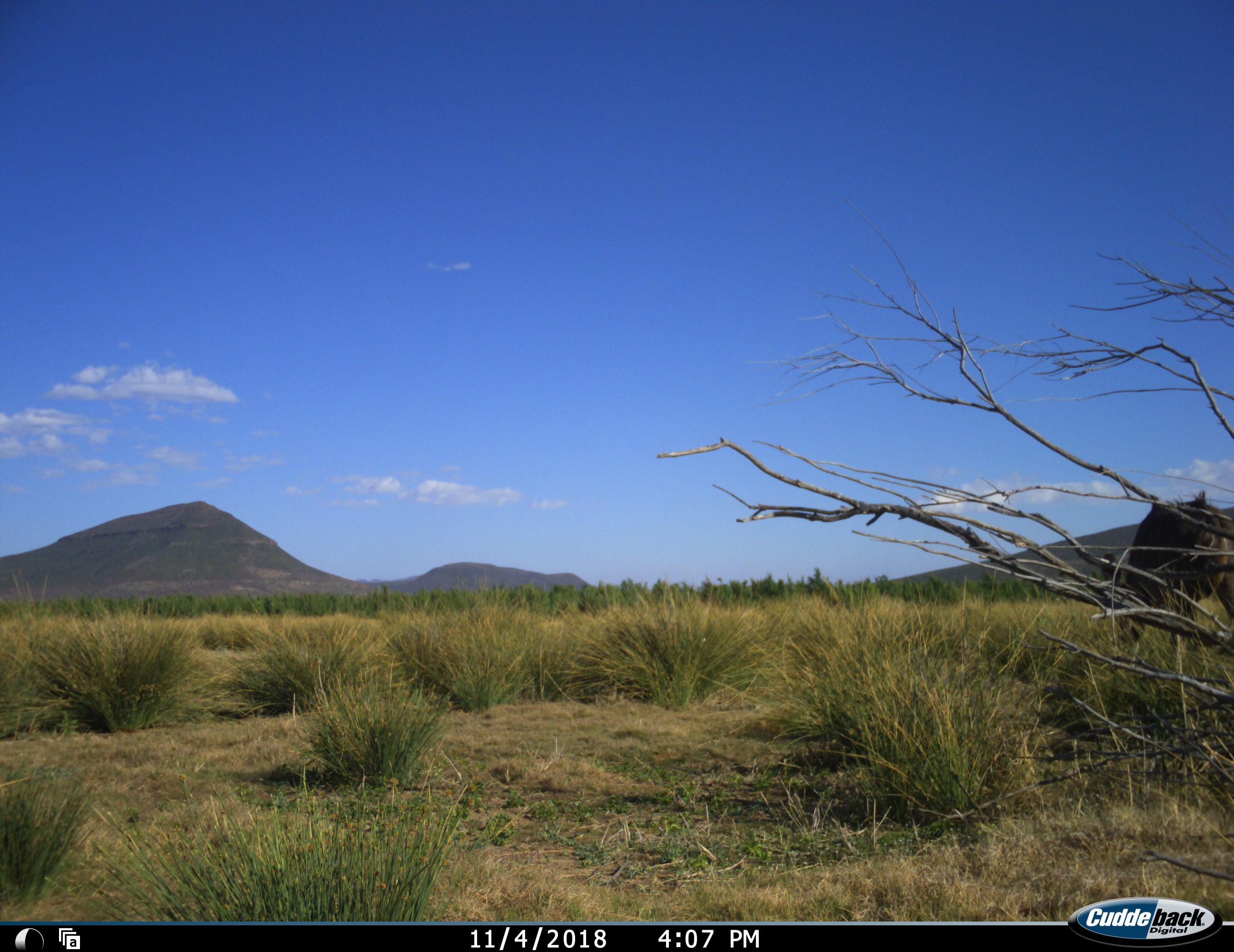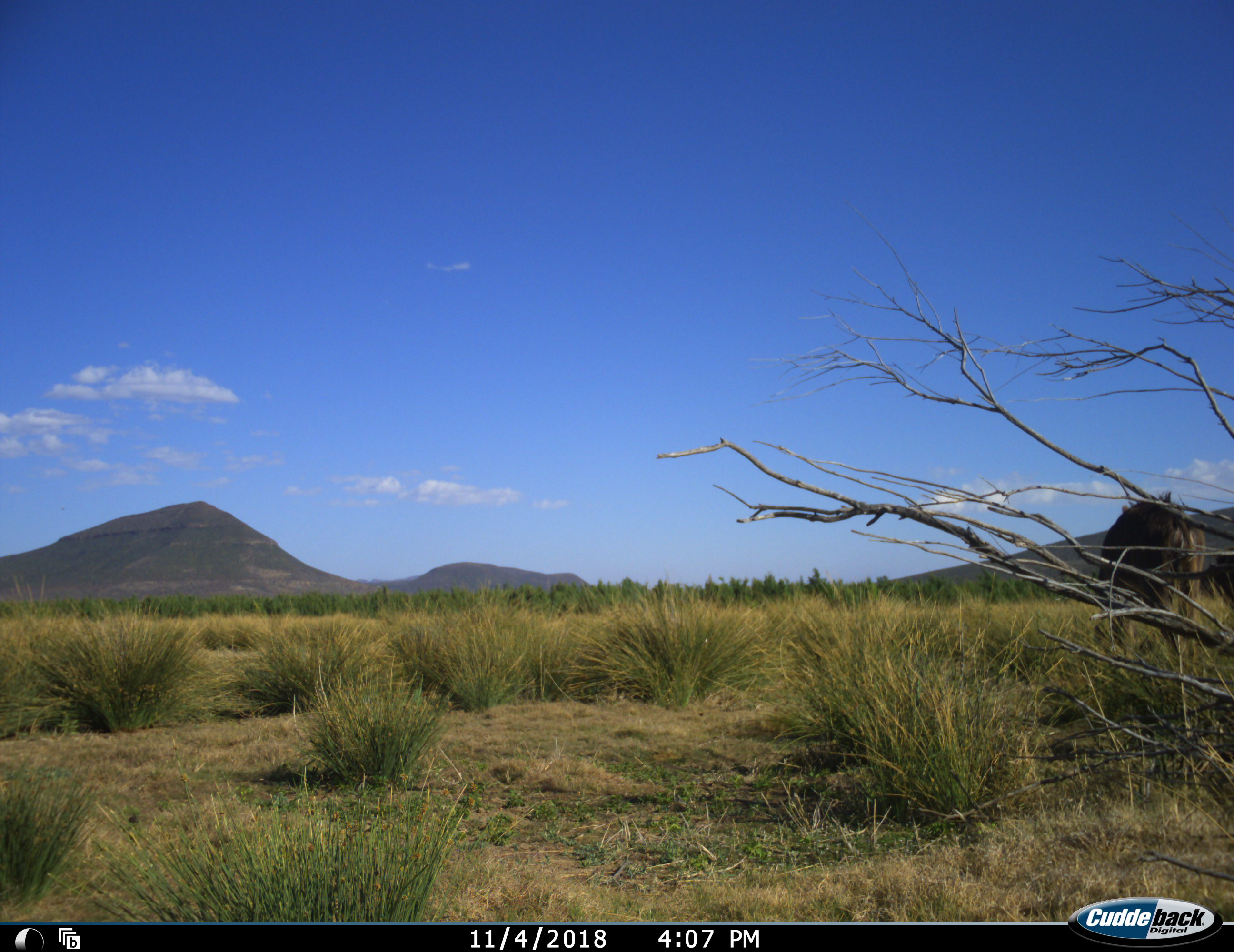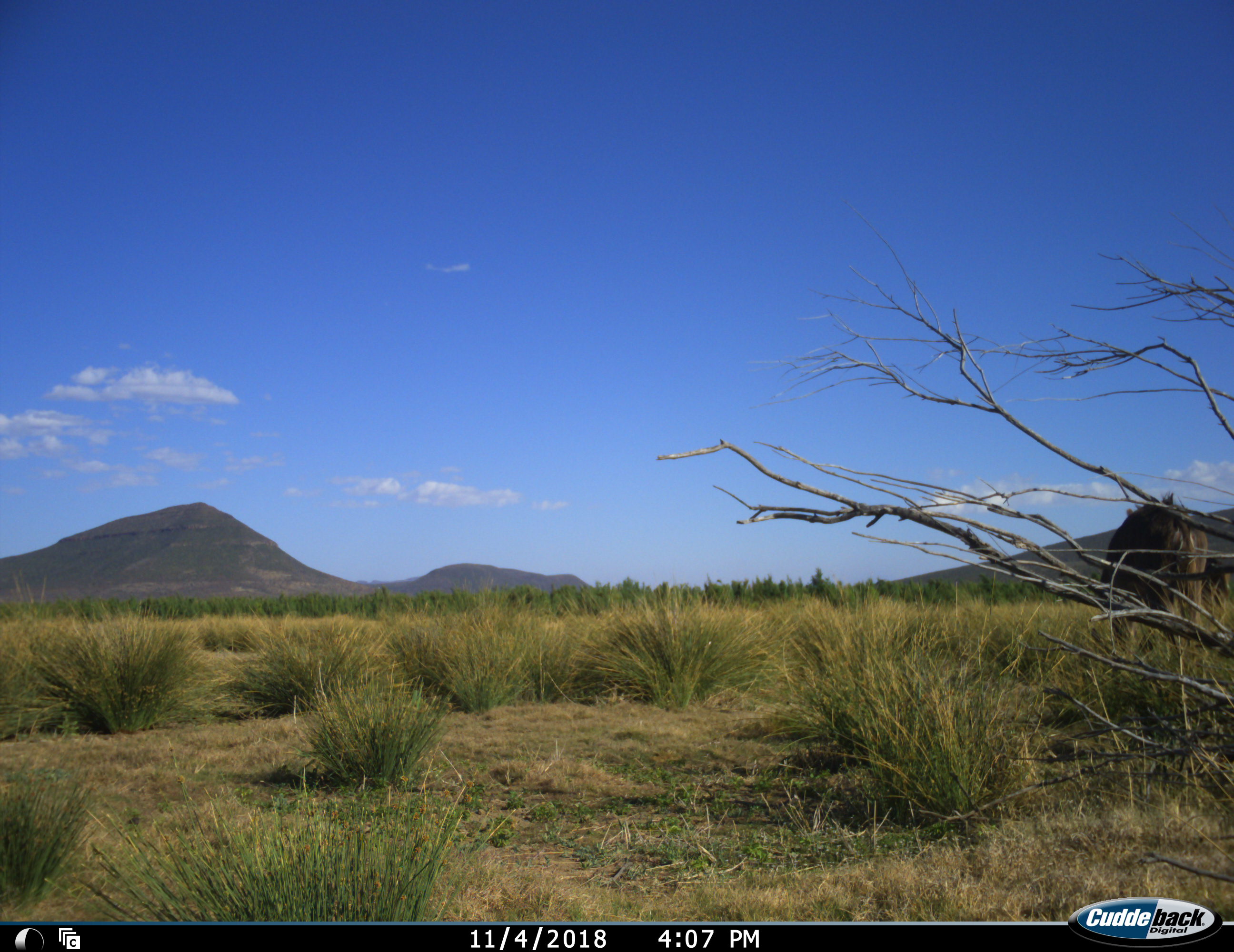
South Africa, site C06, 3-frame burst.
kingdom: Animalia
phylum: Chordata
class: Mammalia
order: Artiodactyla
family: Bovidae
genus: Tragelaphus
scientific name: Tragelaphus strepsiceros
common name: greater kudu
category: kudu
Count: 2.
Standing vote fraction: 50%.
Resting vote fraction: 0%.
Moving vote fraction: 17%.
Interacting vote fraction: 0%.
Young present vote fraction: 0%.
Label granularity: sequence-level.